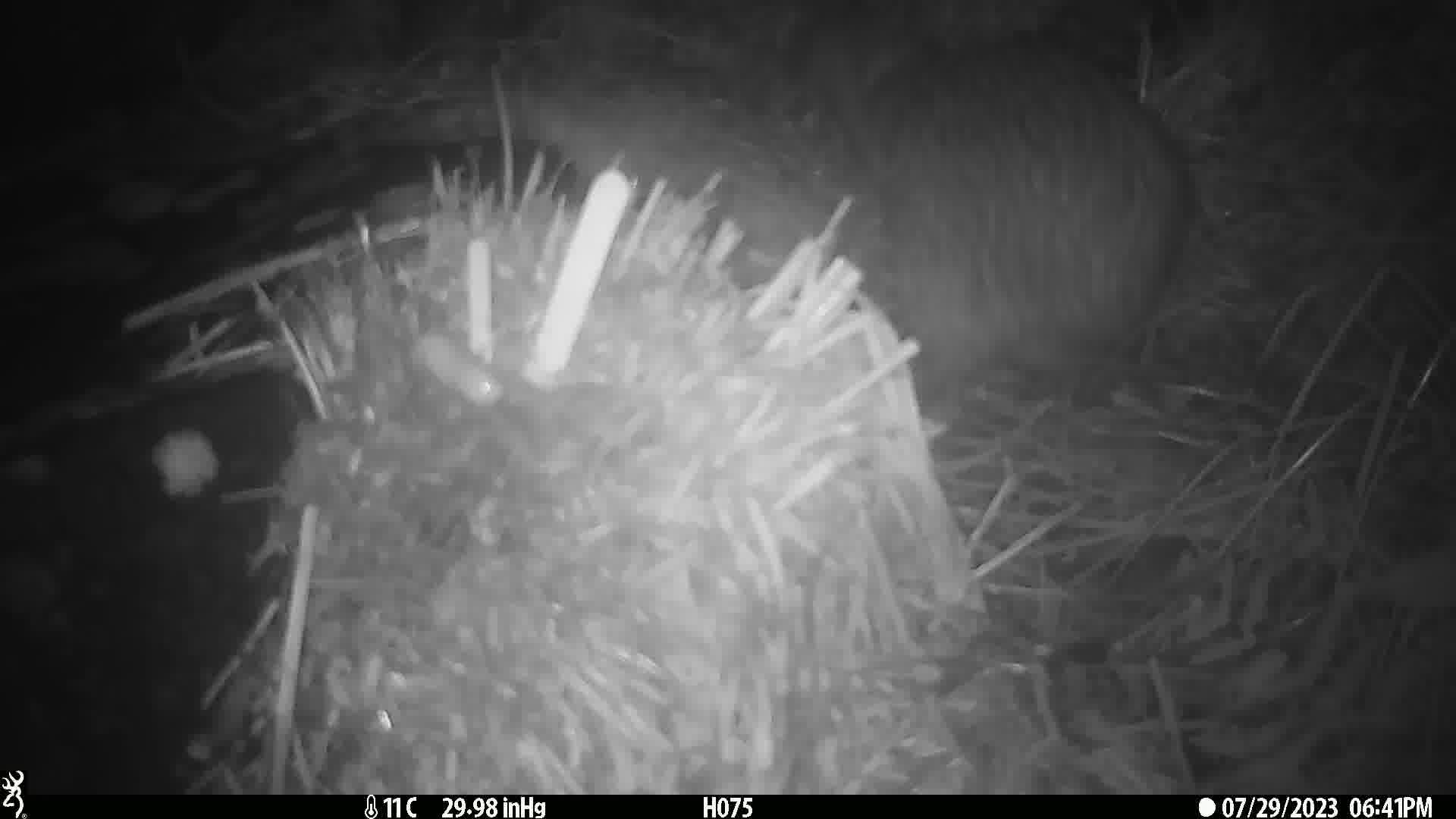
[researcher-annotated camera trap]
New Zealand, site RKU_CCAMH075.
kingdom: Animalia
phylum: Chordata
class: Aves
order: Apterygiformes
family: Apterygidae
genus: Apteryx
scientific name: Apteryx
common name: kiwi